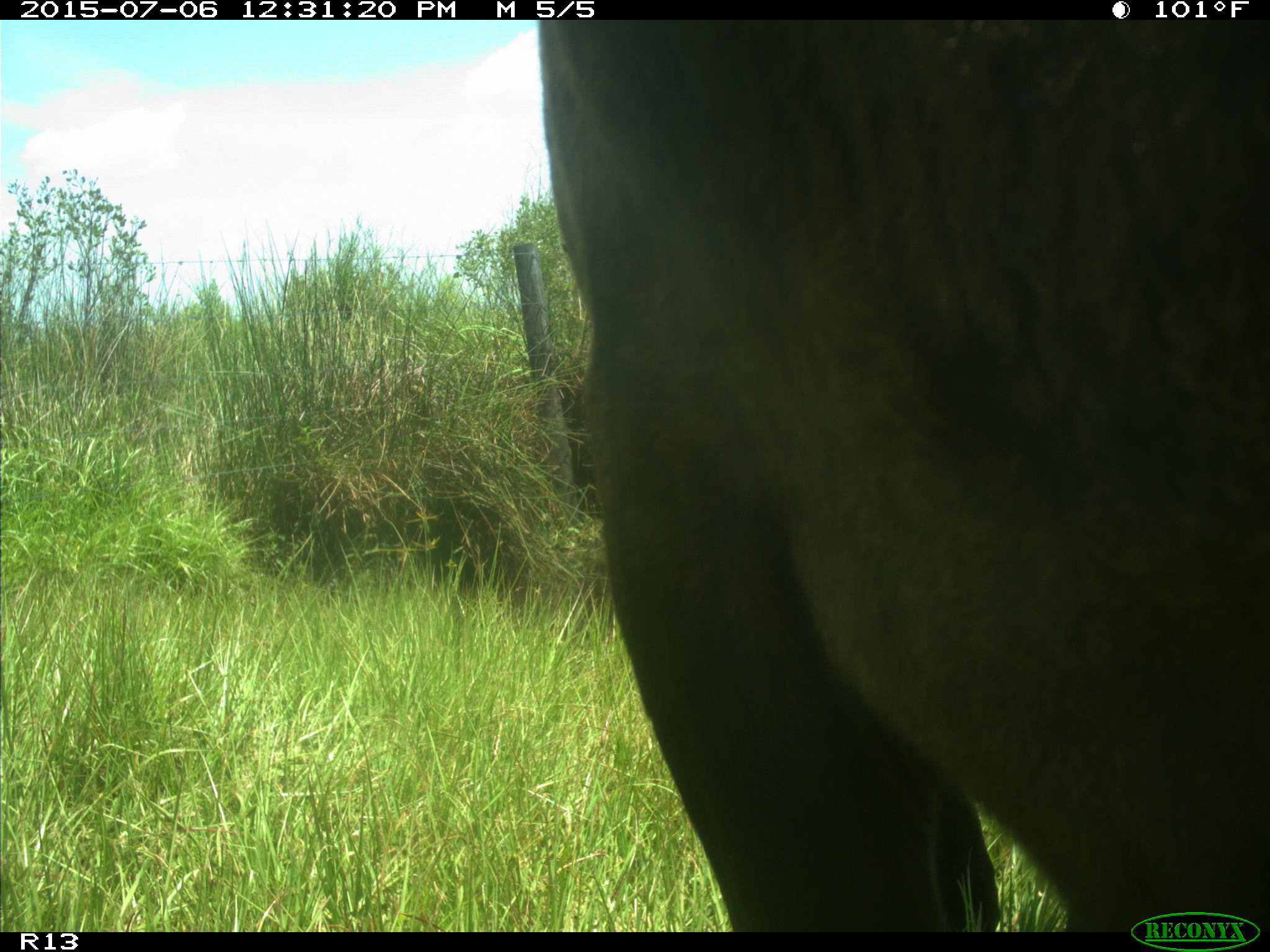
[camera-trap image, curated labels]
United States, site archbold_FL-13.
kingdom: Animalia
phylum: Chordata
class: Mammalia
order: Artiodactyla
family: Bovidae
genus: Bos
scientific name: Bos taurus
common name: domestic cow